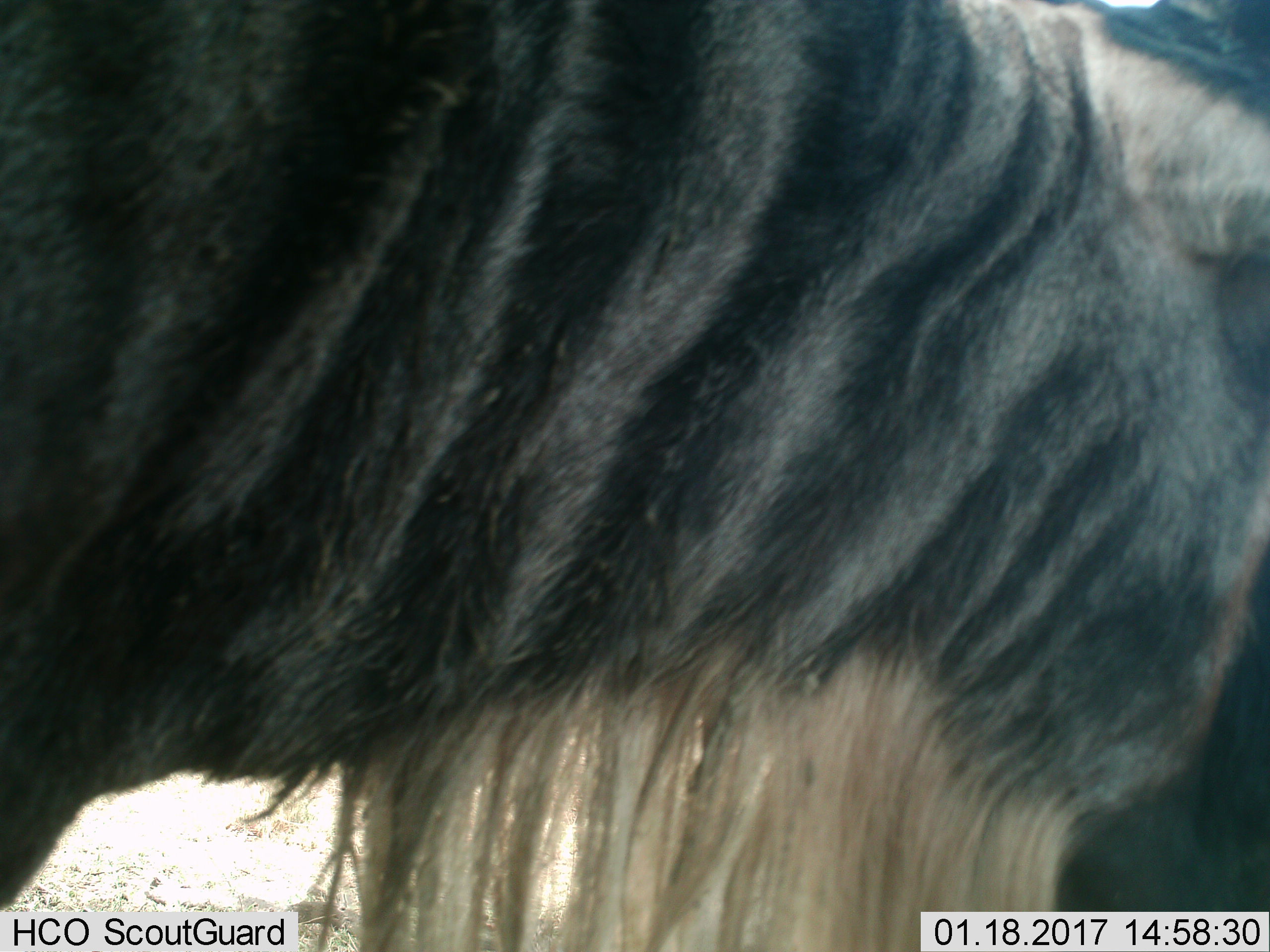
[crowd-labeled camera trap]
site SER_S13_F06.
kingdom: Animalia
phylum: Chordata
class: Mammalia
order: Artiodactyla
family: Bovidae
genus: Connochaetes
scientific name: Connochaetes taurinus taurinus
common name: blue wildebeest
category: wildebeestblue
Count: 1.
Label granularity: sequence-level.